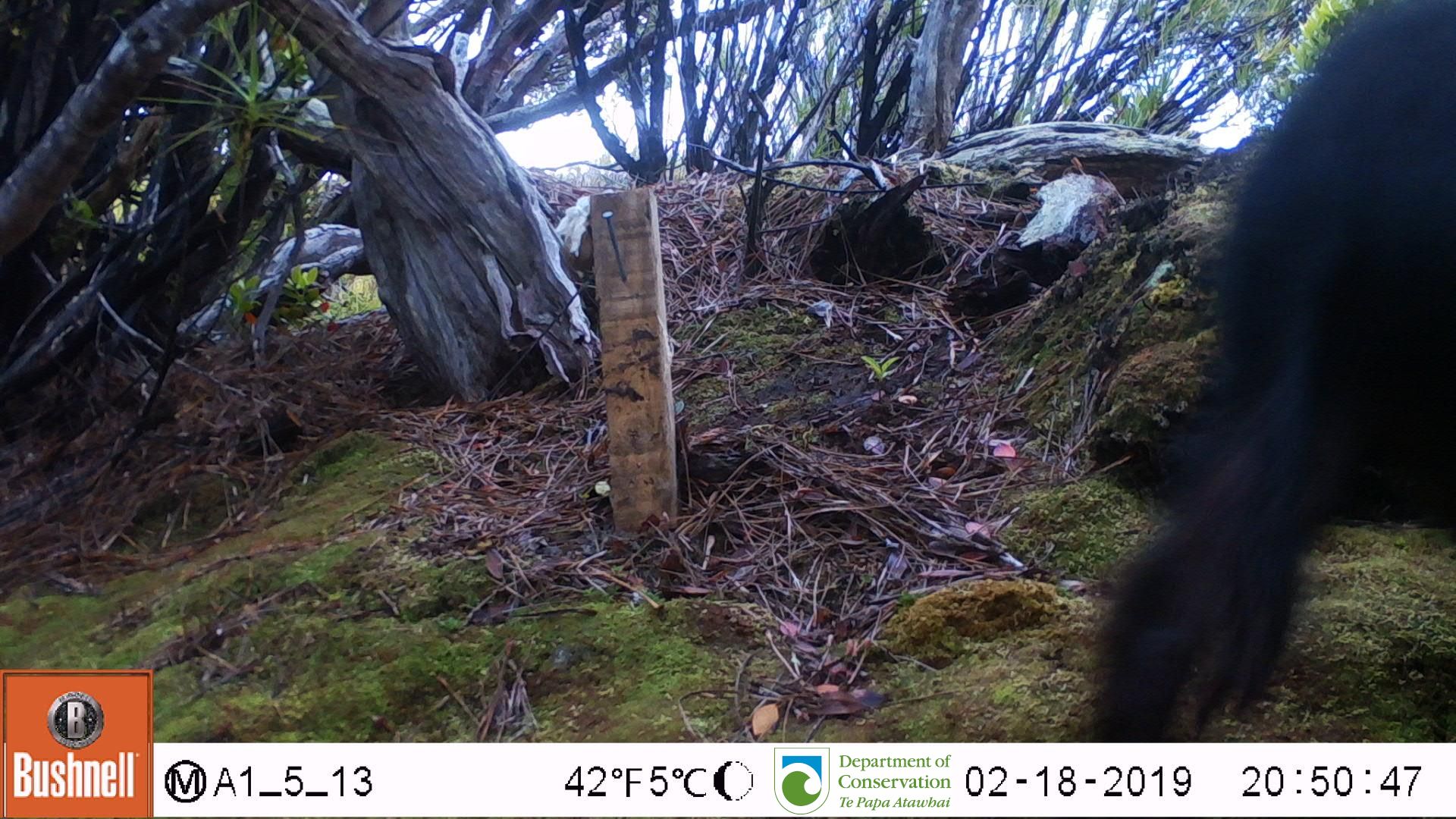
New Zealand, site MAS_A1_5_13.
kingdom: Animalia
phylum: Chordata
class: Mammalia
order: Artiodactyla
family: Suidae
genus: Sus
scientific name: Sus scrofa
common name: pig